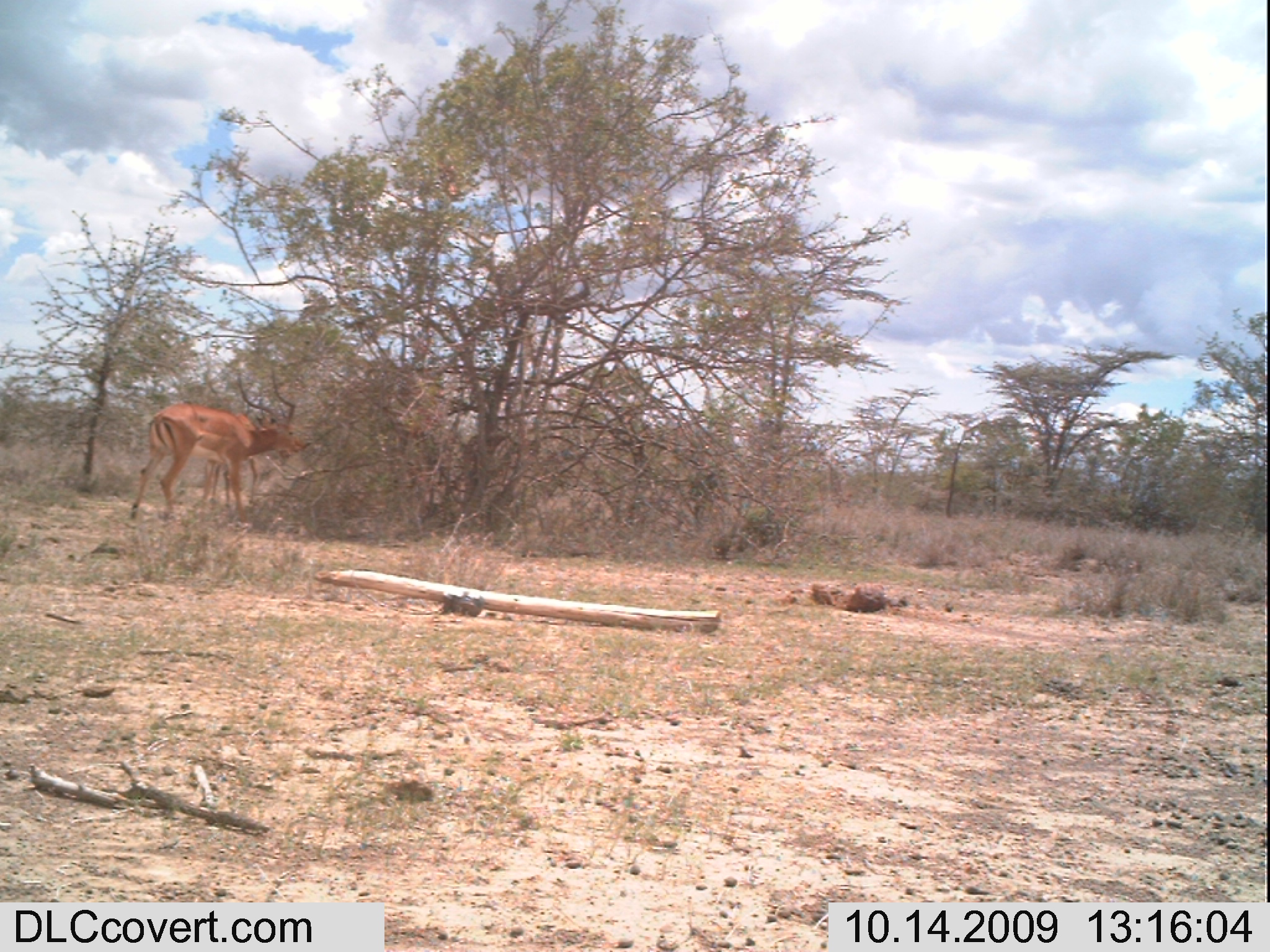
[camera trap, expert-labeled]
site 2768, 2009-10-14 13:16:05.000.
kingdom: Animalia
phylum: Chordata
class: Mammalia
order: Artiodactyla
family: Bovidae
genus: Aepyceros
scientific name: Aepyceros melampus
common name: impala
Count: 1.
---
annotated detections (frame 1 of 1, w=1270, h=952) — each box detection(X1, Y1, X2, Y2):
aepyceros melampus: detection(123, 364, 315, 530)